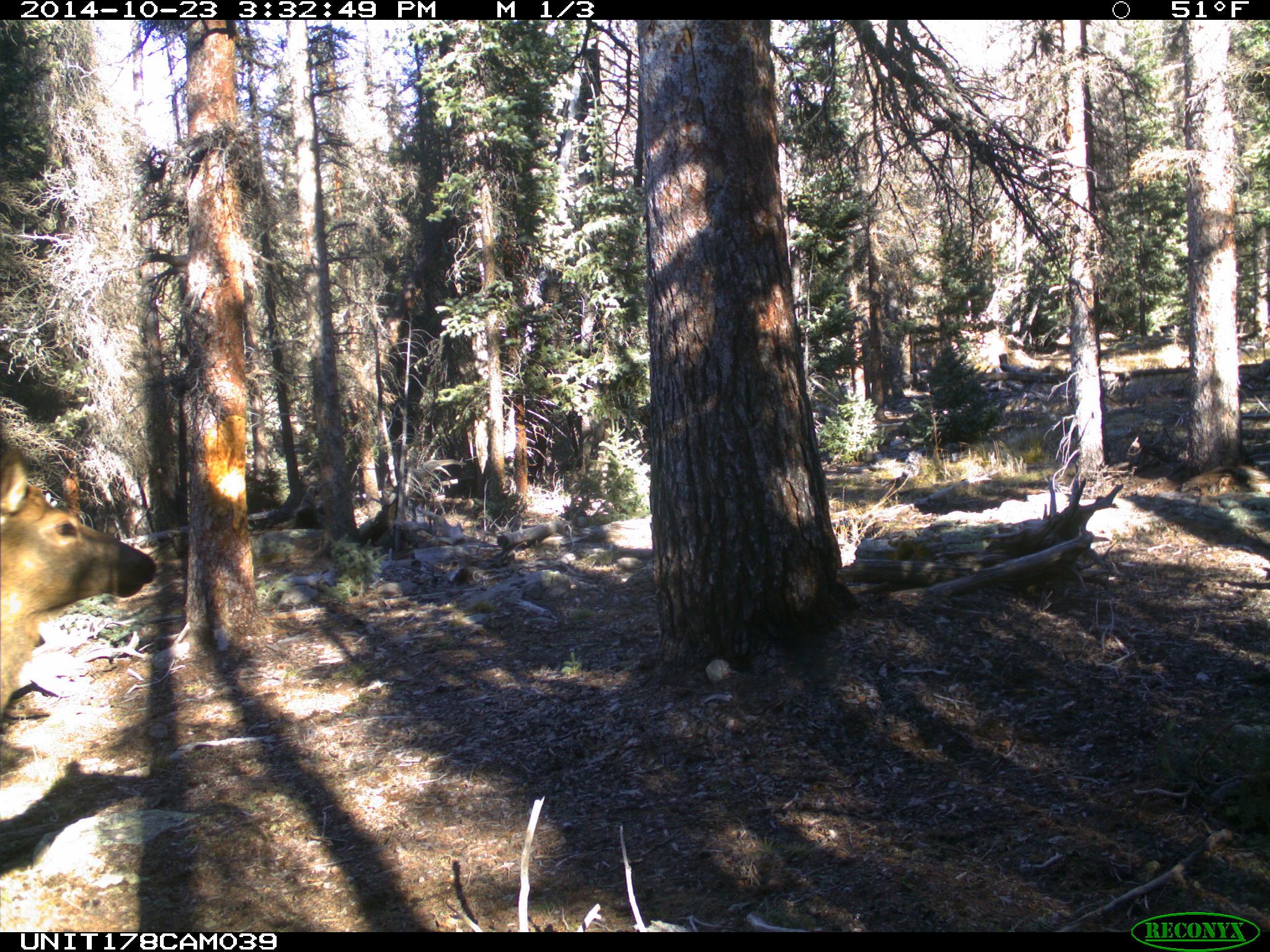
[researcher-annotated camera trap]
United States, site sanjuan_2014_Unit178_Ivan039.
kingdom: Animalia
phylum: Chordata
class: Mammalia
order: Artiodactyla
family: Cervidae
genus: Cervus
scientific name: Cervus elaphus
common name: red deer